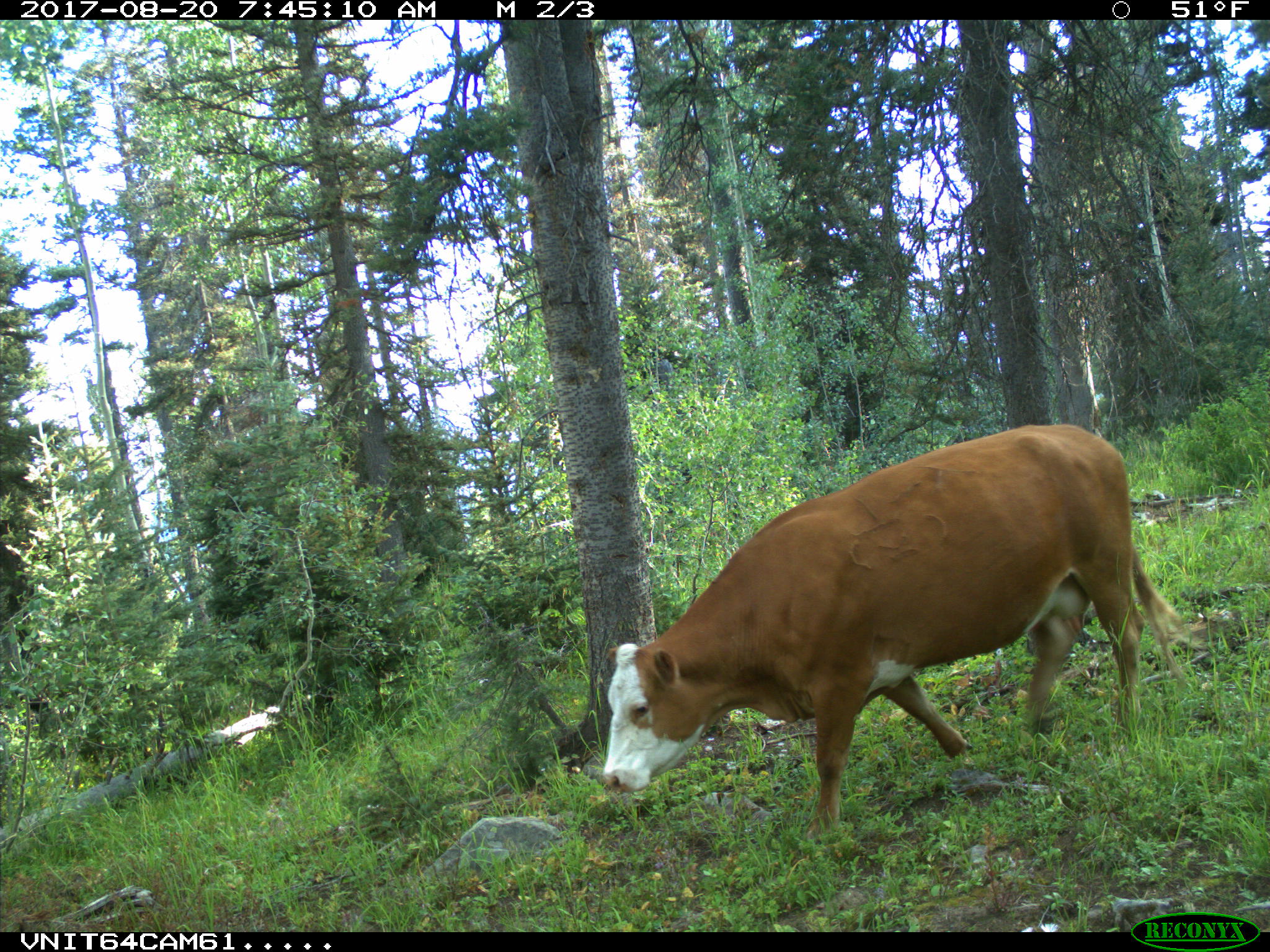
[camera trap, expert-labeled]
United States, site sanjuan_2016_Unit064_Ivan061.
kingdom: Animalia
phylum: Chordata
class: Mammalia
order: Artiodactyla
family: Bovidae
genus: Bos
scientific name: Bos taurus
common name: domestic cow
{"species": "Bos taurus (domestic cow)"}